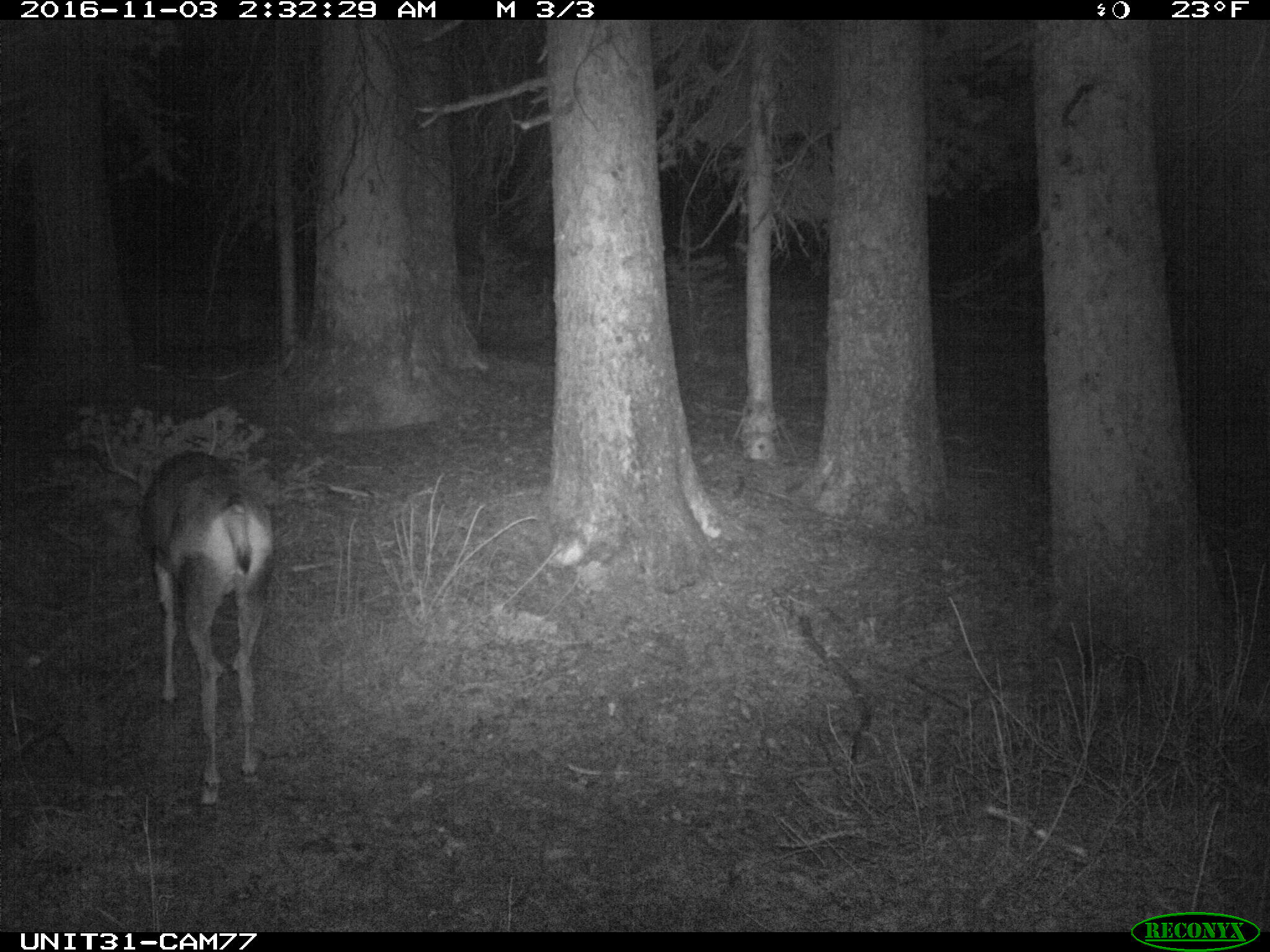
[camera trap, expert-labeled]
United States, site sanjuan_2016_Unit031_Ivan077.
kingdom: Animalia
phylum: Chordata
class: Mammalia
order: Artiodactyla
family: Cervidae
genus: Odocoileus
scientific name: Odocoileus hemionus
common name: mule deer